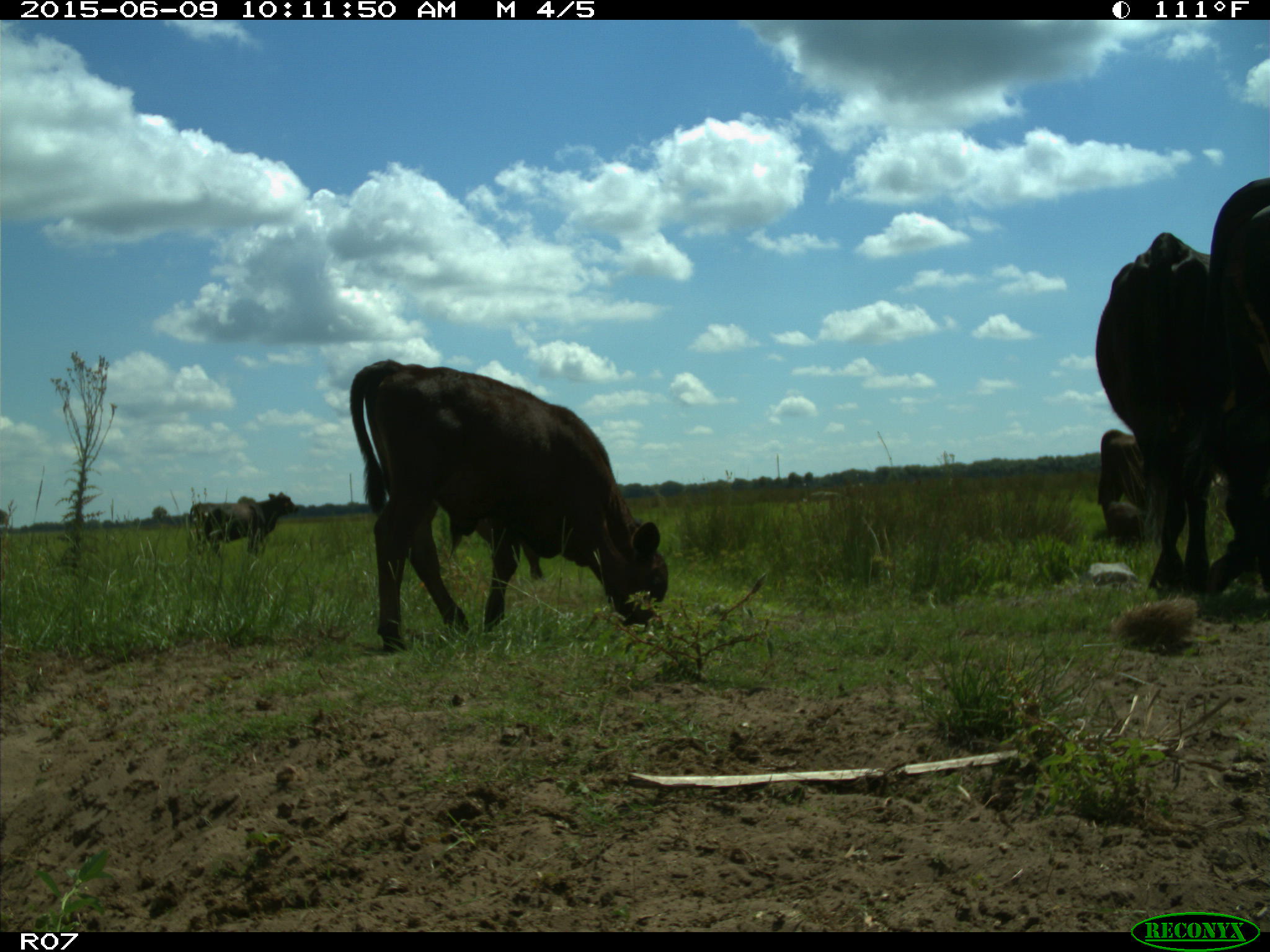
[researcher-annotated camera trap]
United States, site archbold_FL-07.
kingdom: Animalia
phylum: Chordata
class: Mammalia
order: Artiodactyla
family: Bovidae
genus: Bos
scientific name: Bos taurus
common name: domestic cow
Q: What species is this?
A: Bos taurus (domestic cow).